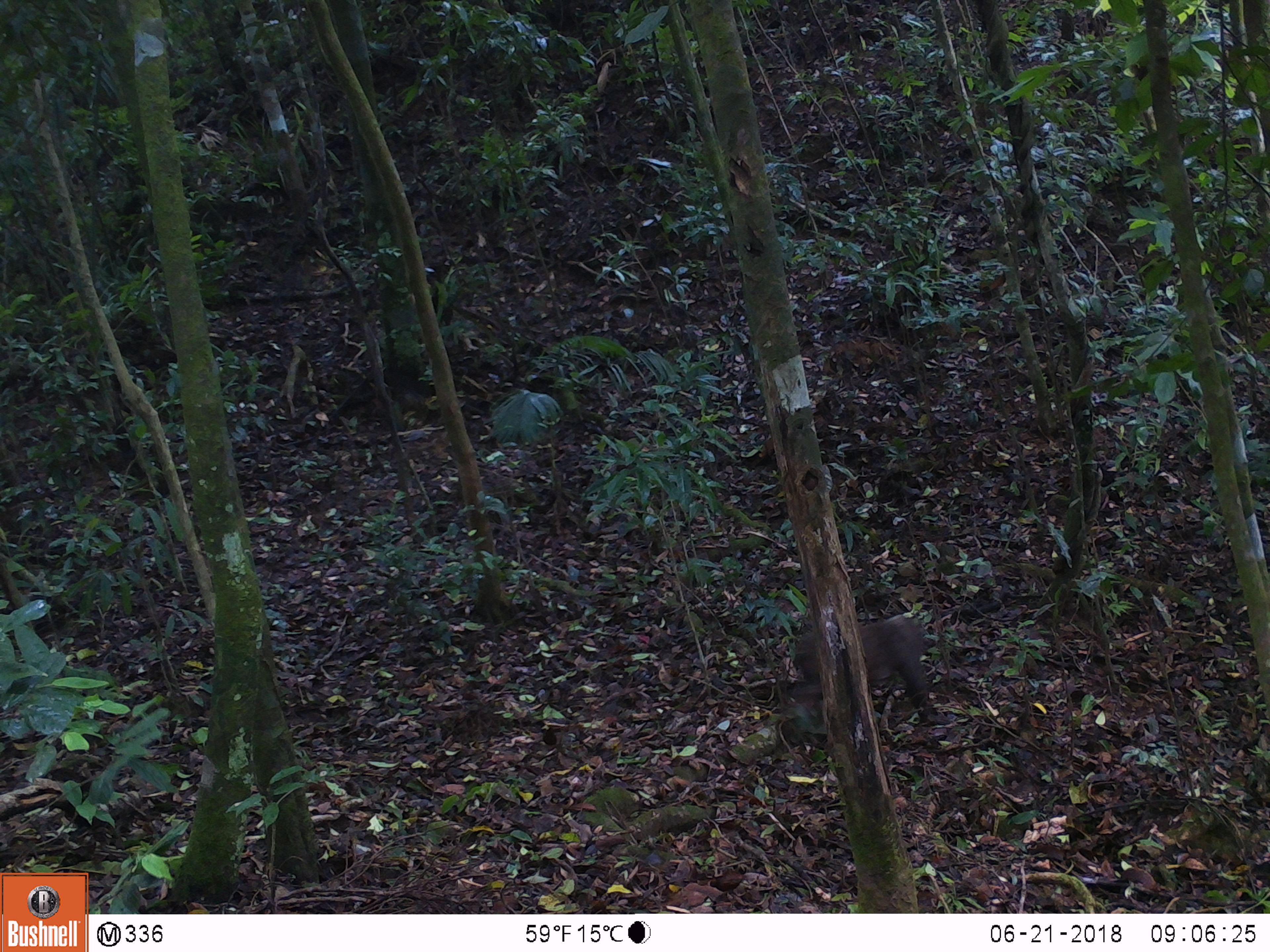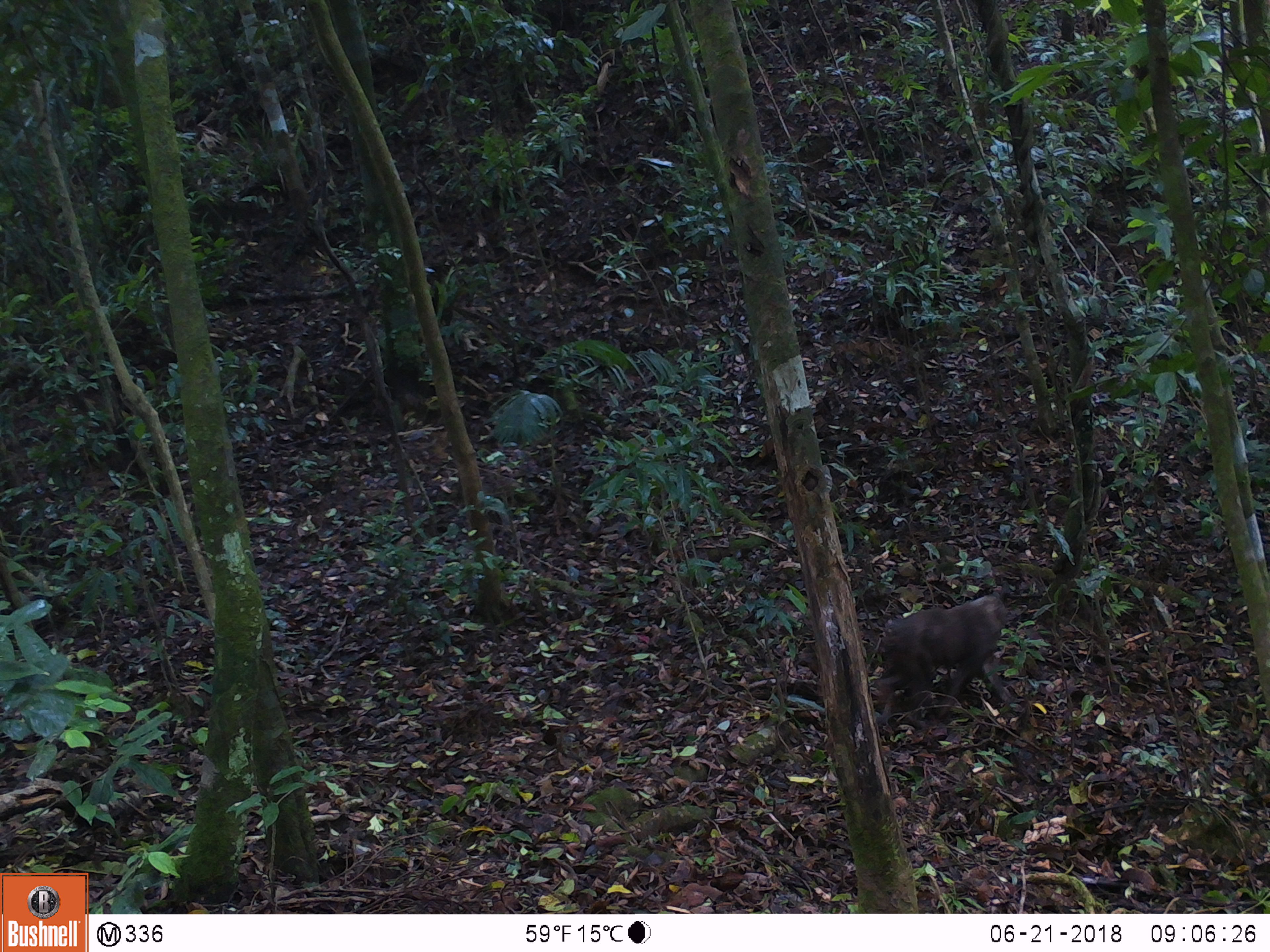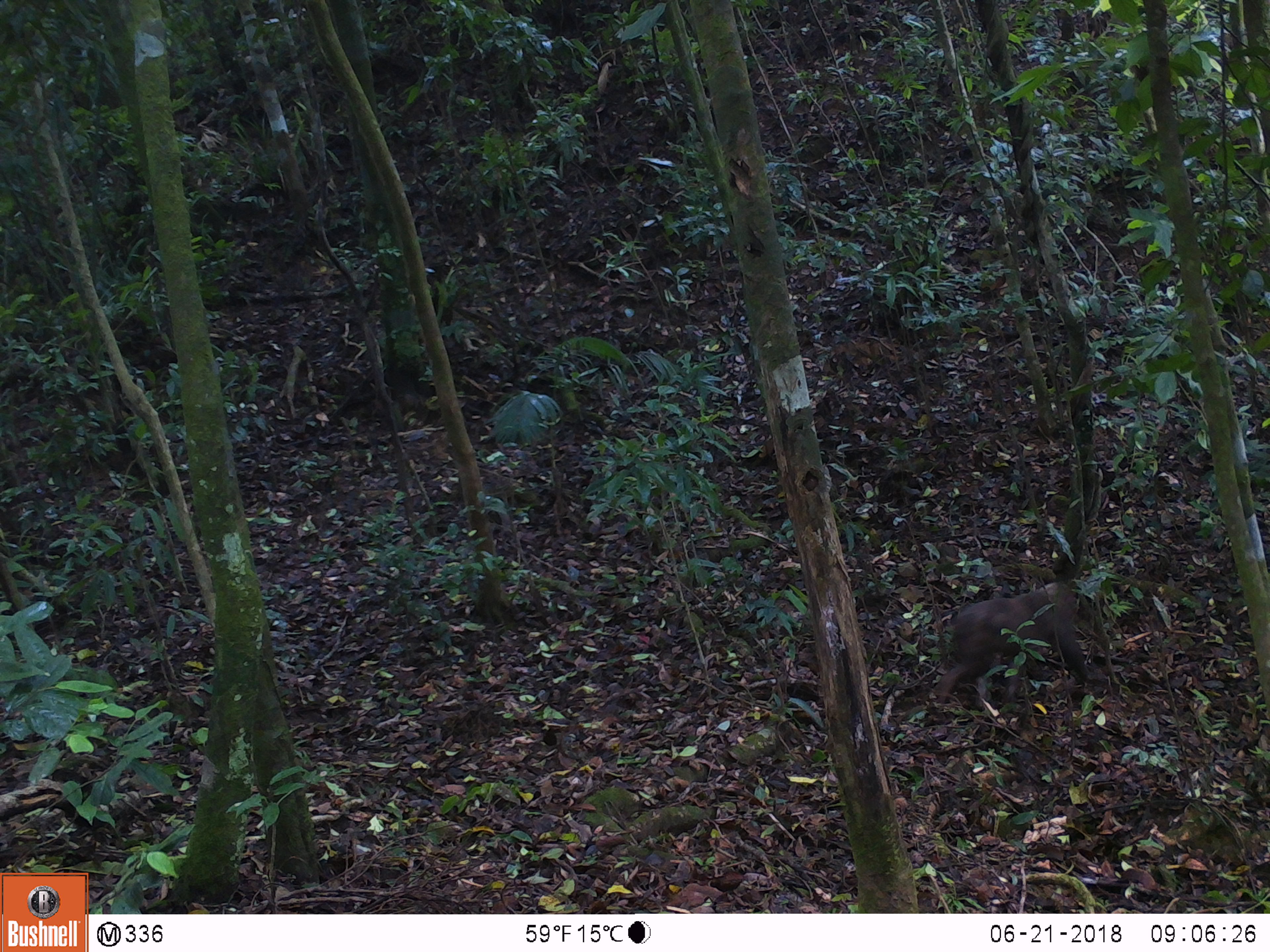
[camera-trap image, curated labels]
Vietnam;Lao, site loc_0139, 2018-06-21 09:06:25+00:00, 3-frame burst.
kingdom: Animalia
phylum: Chordata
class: Mammalia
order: Primates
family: Cercopithecidae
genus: Macaca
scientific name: Macaca arctoides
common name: stump-tailed macaque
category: stump tailed macaque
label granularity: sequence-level